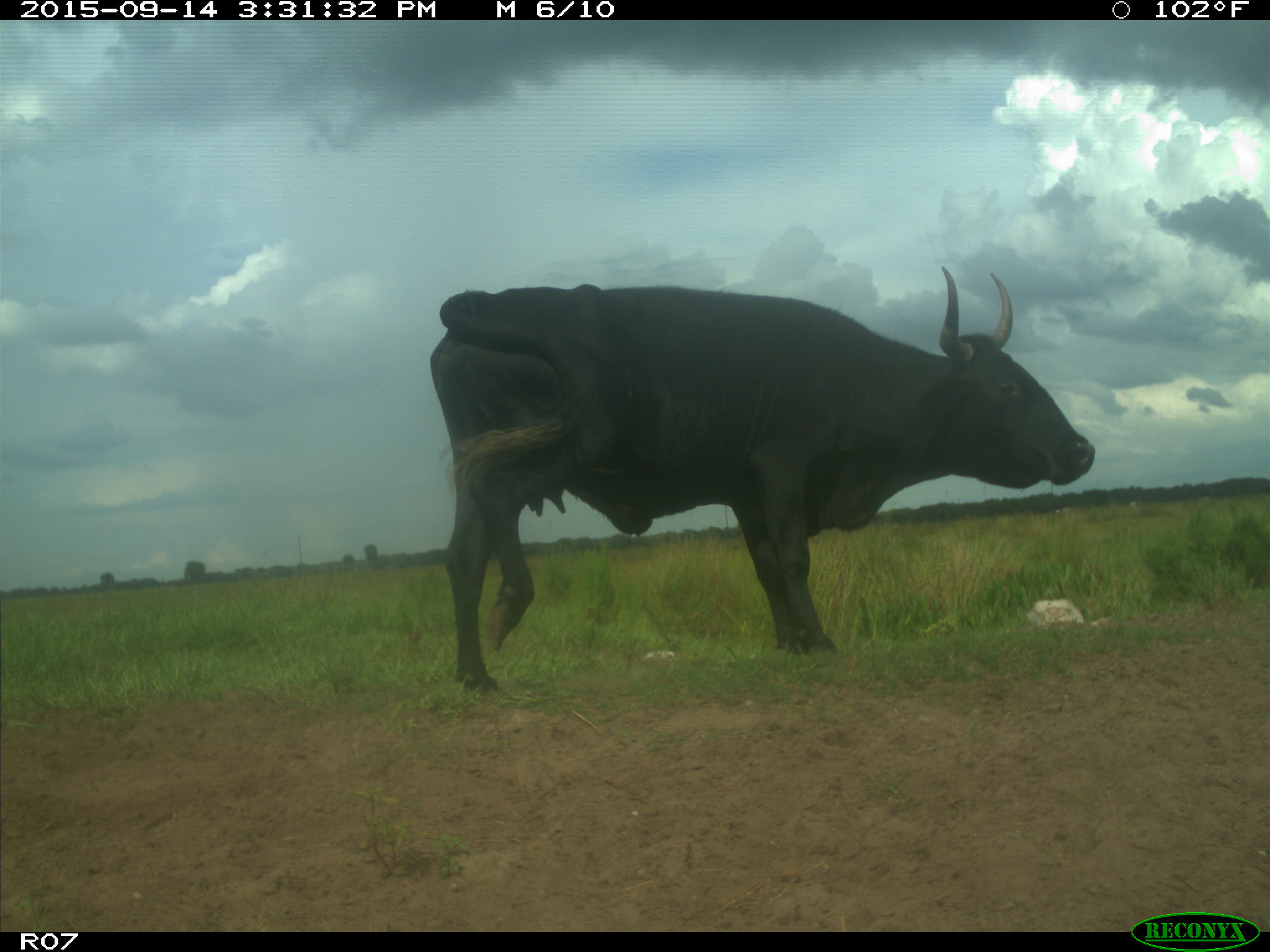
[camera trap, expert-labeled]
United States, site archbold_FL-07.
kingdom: Animalia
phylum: Chordata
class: Mammalia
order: Artiodactyla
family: Bovidae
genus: Bos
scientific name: Bos taurus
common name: domestic cow